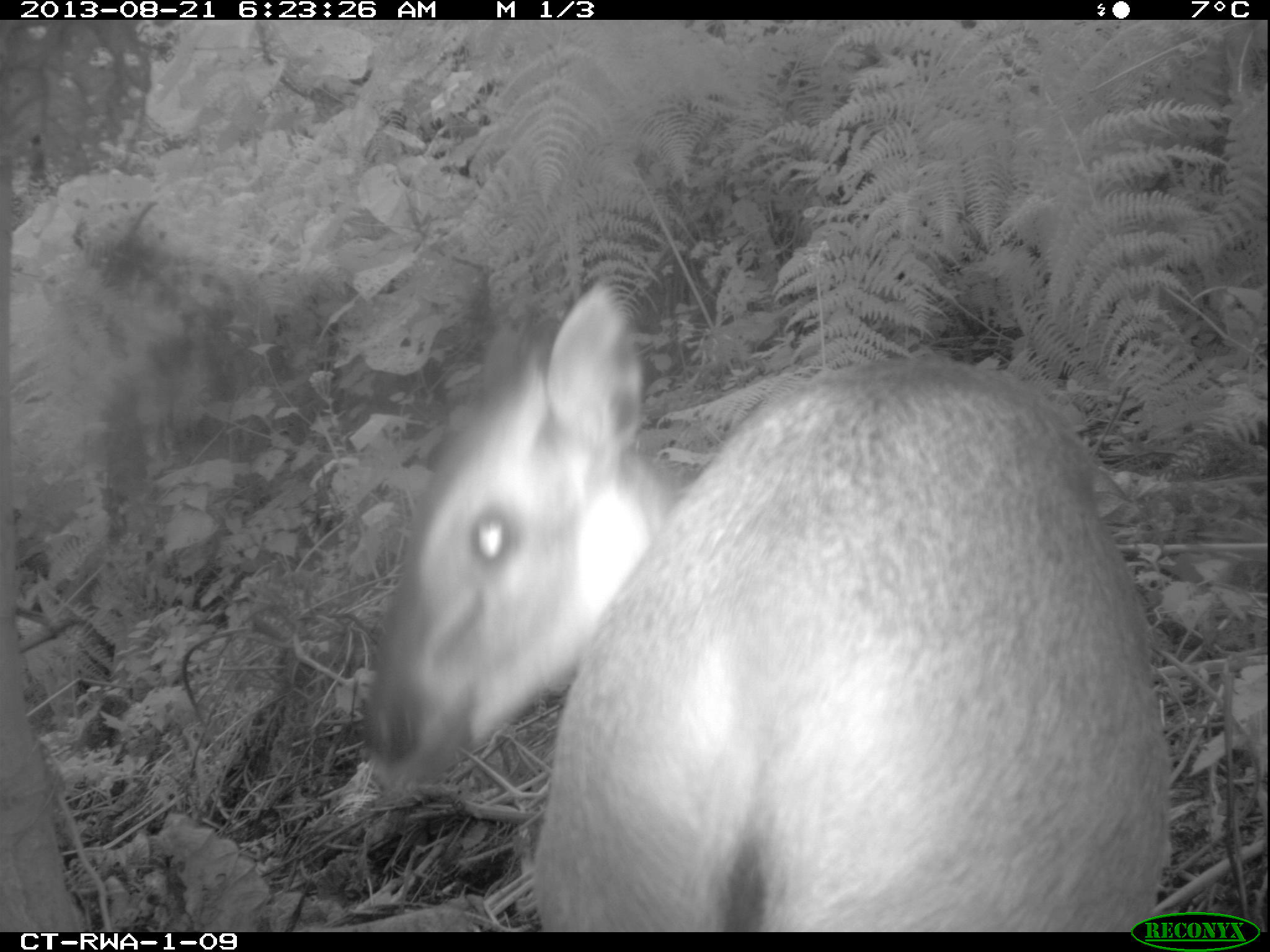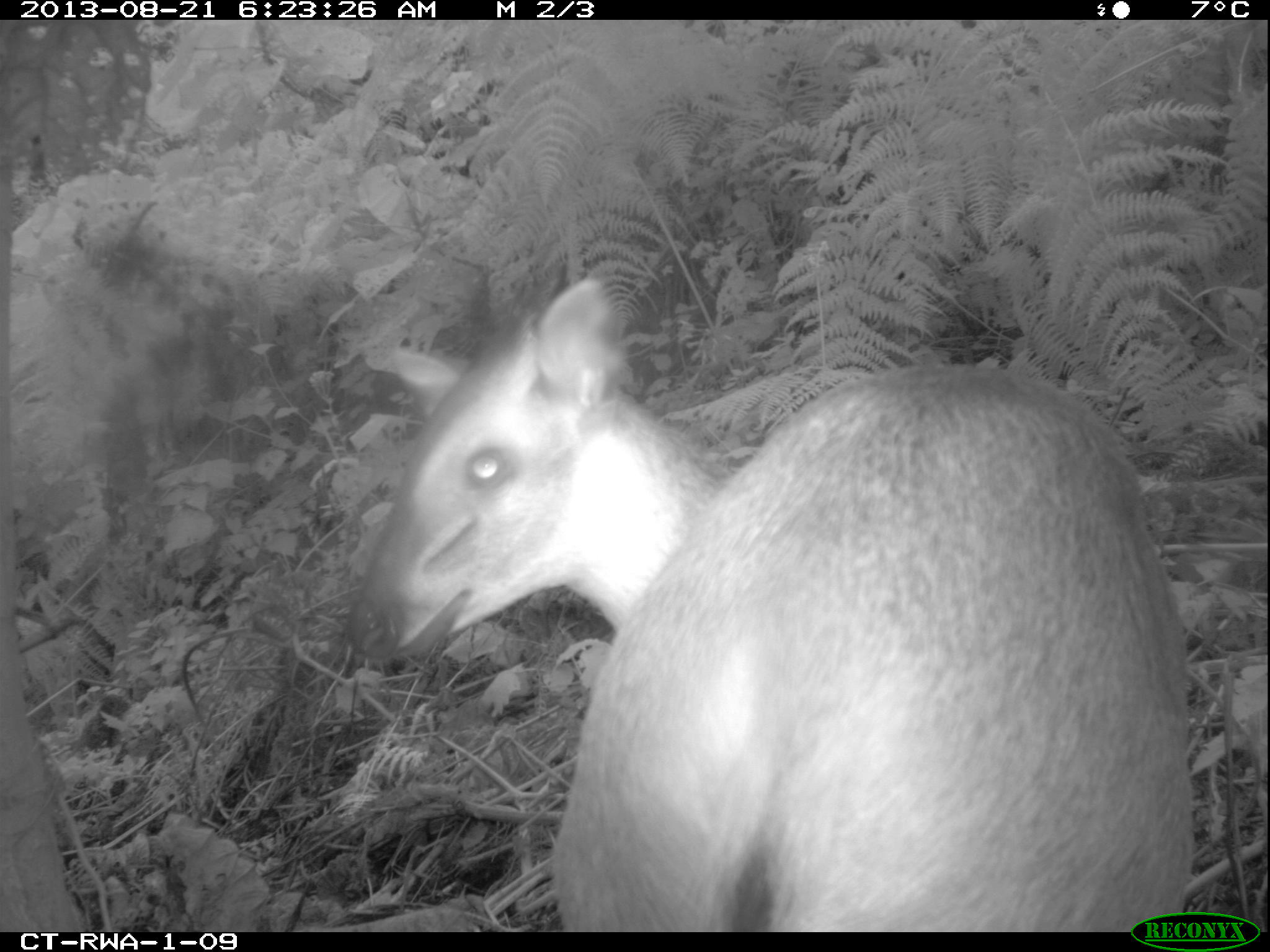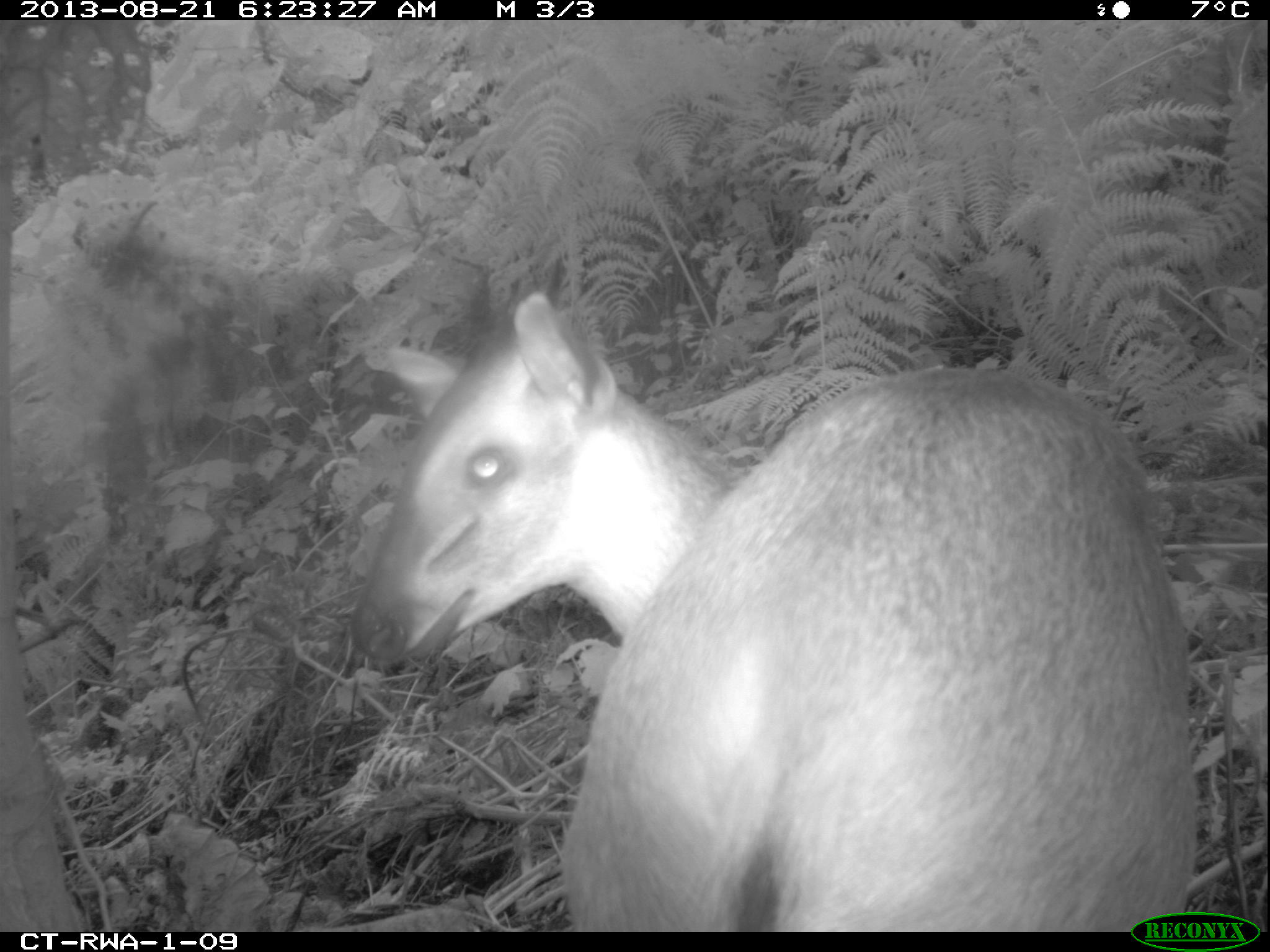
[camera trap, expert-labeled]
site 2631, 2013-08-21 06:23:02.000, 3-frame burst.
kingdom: Animalia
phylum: Chordata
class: Mammalia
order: Artiodactyla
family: Bovidae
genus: Cephalophus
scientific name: Cephalophus nigrifrons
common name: black-fronted duiker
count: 2